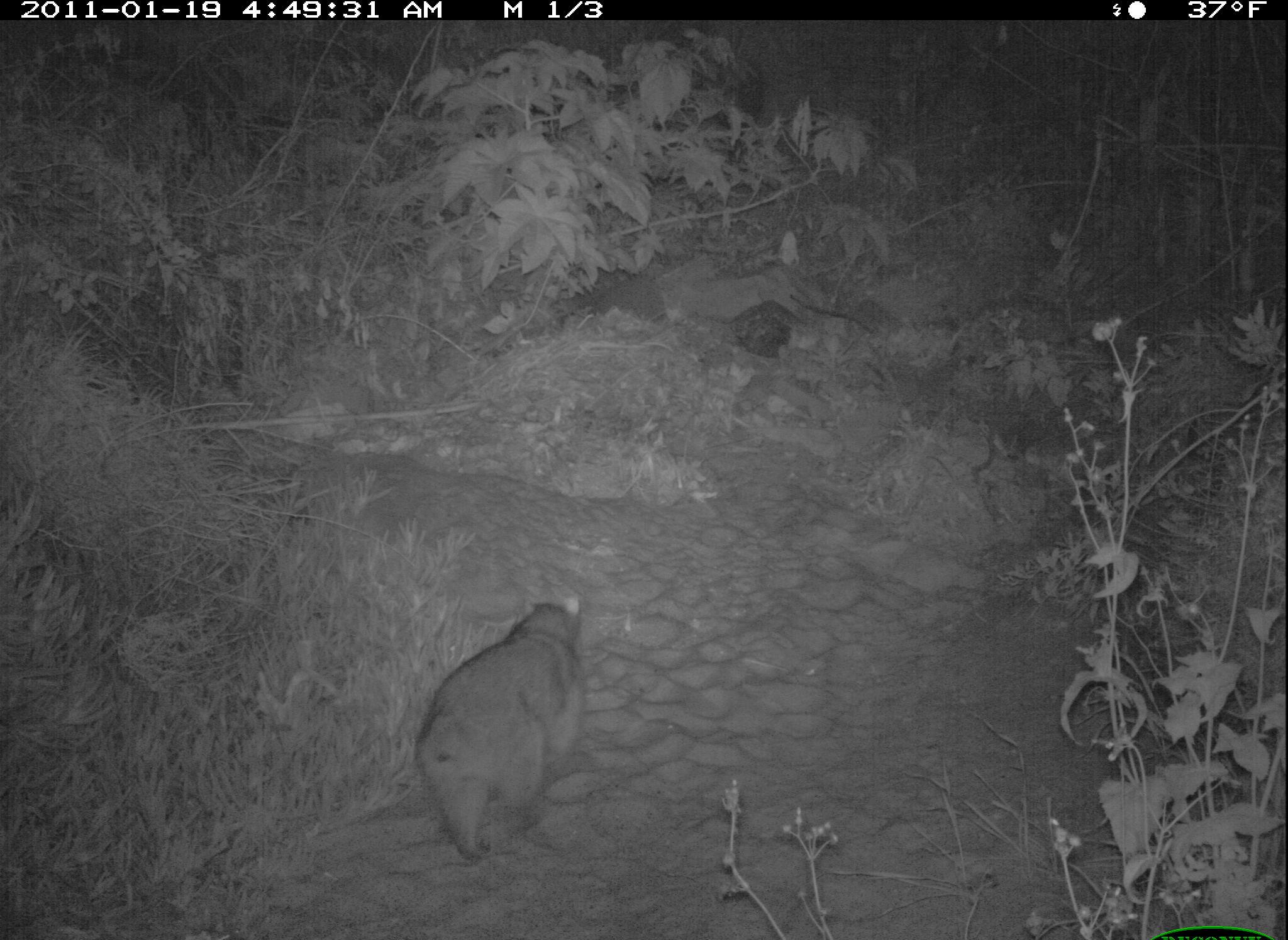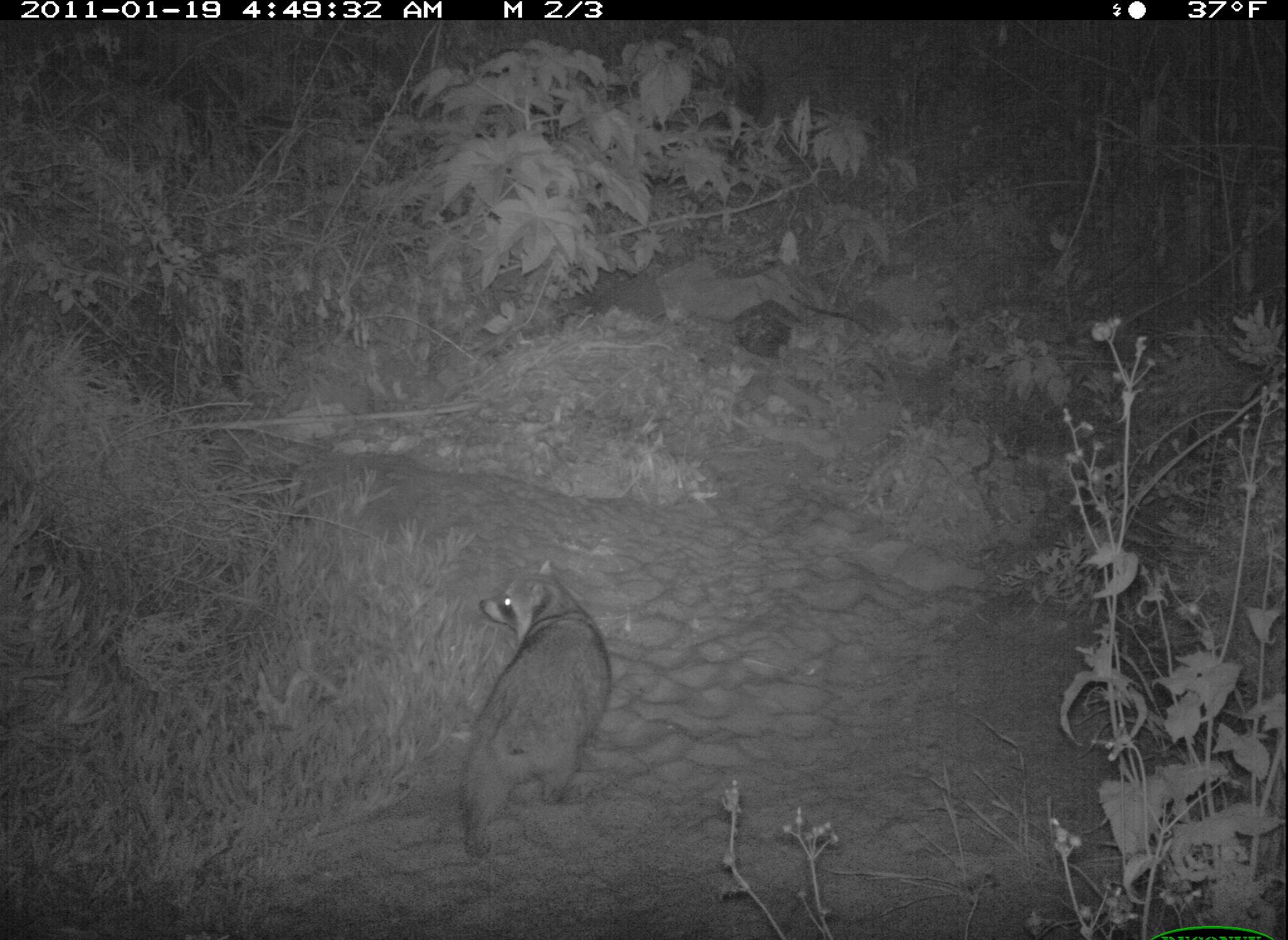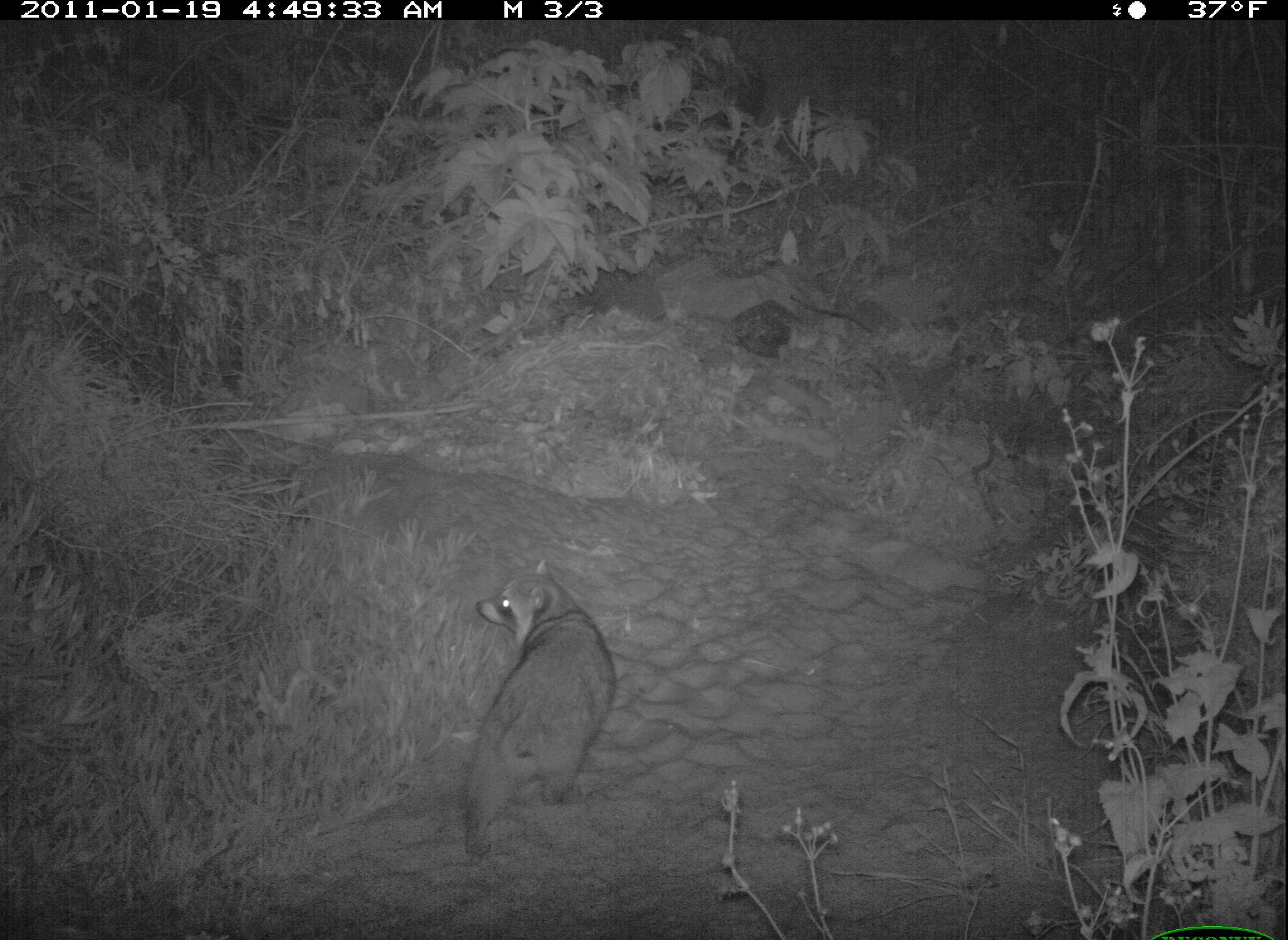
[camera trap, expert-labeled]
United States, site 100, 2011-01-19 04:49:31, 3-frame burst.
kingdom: Animalia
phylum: Chordata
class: Mammalia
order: Carnivora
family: Procyonidae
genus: Procyon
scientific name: Procyon lotor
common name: raccoon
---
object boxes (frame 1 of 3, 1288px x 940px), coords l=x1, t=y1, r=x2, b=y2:
raccoon: l=401, t=591, r=589, b=873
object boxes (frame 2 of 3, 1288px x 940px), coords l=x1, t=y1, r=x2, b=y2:
raccoon: l=448, t=551, r=621, b=871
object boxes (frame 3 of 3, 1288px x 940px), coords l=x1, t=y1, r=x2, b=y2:
raccoon: l=441, t=549, r=631, b=867